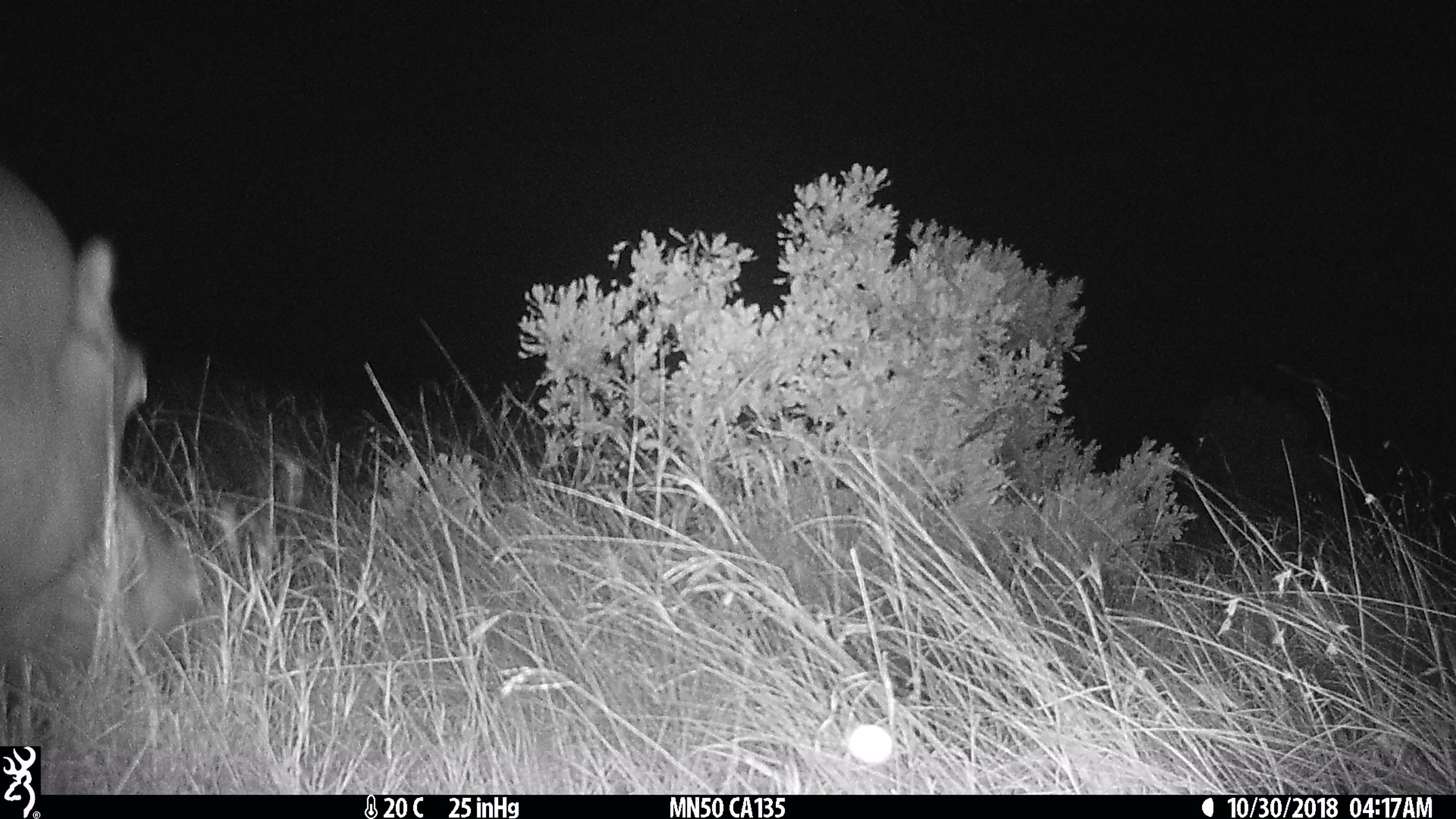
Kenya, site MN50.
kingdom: Animalia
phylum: Chordata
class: Mammalia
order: Artiodactyla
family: Hippopotamidae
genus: Hippopotamus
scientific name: Hippopotamus amphibius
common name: hippopotamus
Hippopotamus (Hippopotamus amphibius).